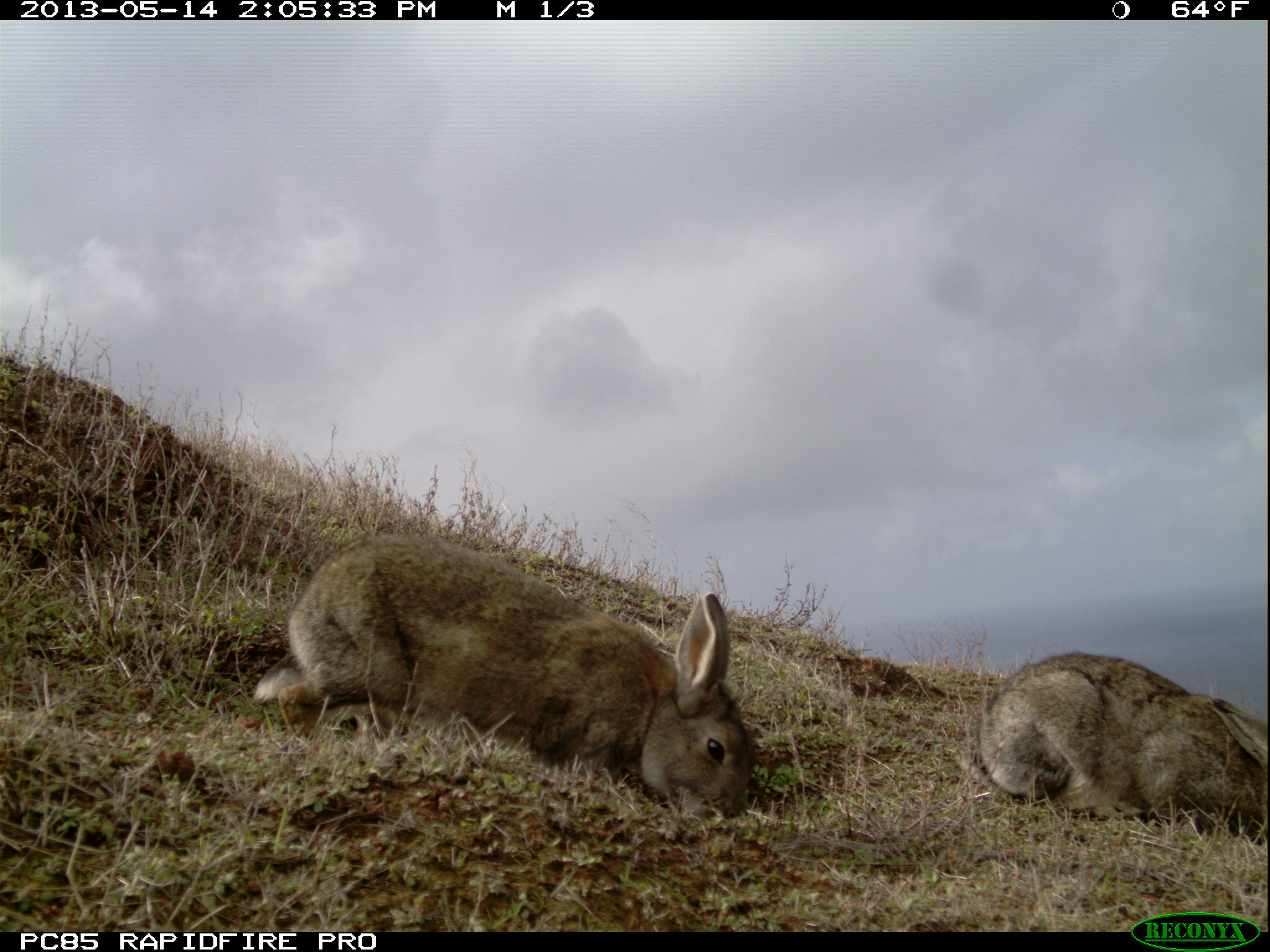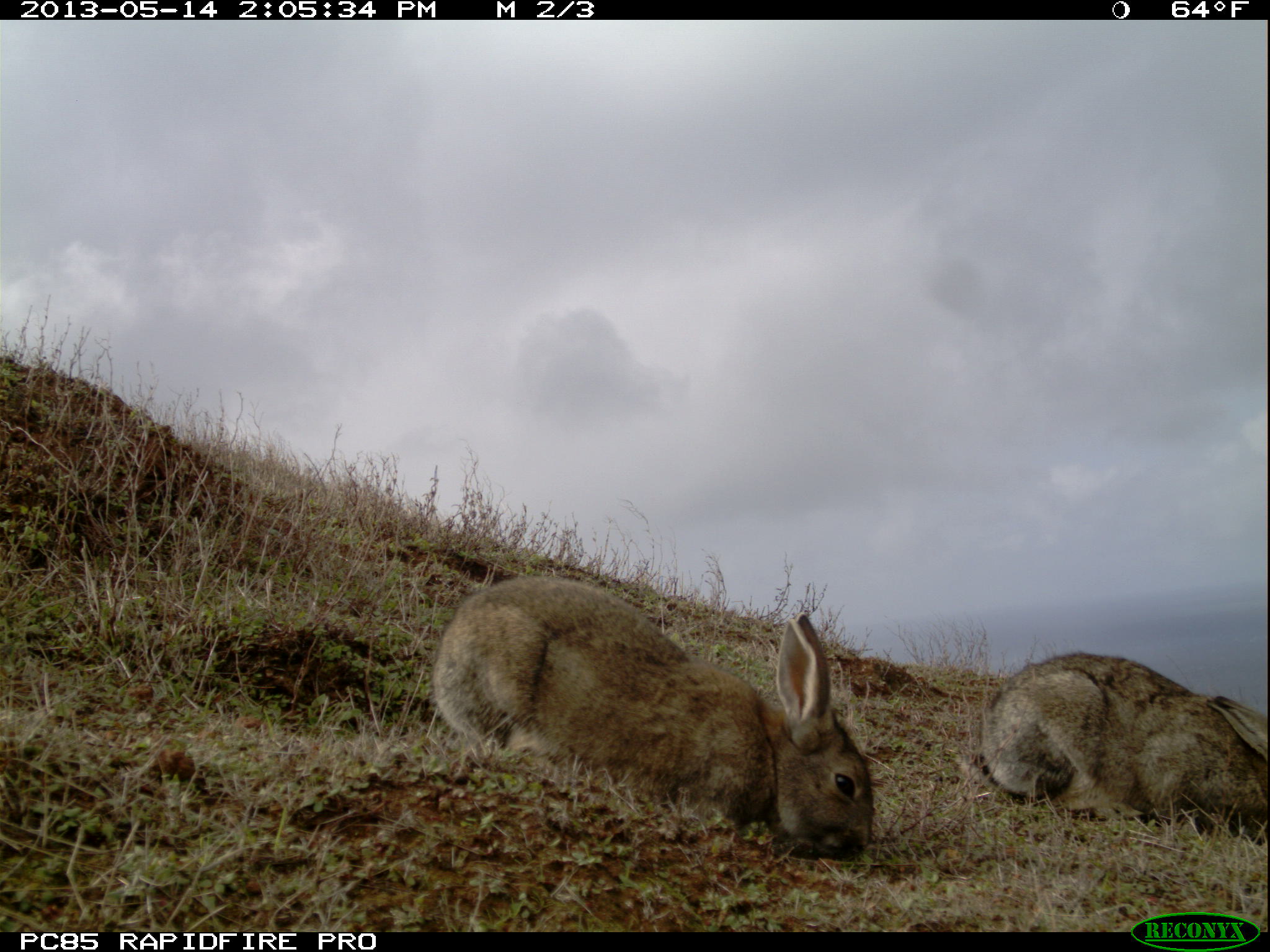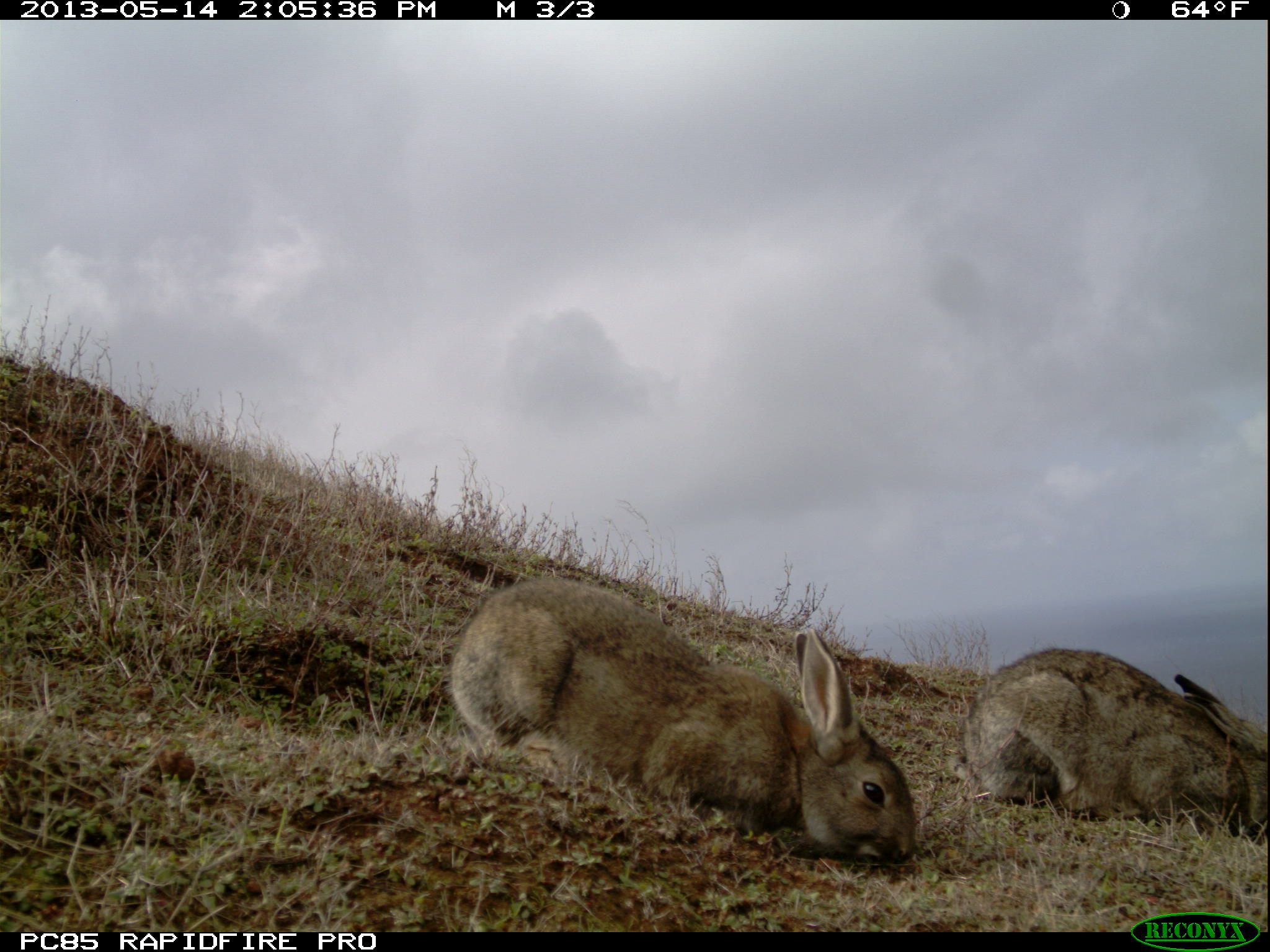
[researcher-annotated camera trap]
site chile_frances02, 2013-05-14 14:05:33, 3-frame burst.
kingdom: Animalia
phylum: Chordata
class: Mammalia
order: Lagomorpha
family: Leporidae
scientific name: Leporidae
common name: rabbits and hares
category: rabbit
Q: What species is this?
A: Rabbit (rabbits and hares) (Leporidae).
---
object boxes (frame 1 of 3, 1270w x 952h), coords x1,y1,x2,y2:
rabbit: 245,532,752,824; 966,649,1269,835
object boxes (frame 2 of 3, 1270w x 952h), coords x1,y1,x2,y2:
rabbit: 427,575,877,859; 962,650,1269,837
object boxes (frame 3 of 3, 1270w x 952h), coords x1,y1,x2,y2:
rabbit: 442,574,924,868; 959,645,1266,837